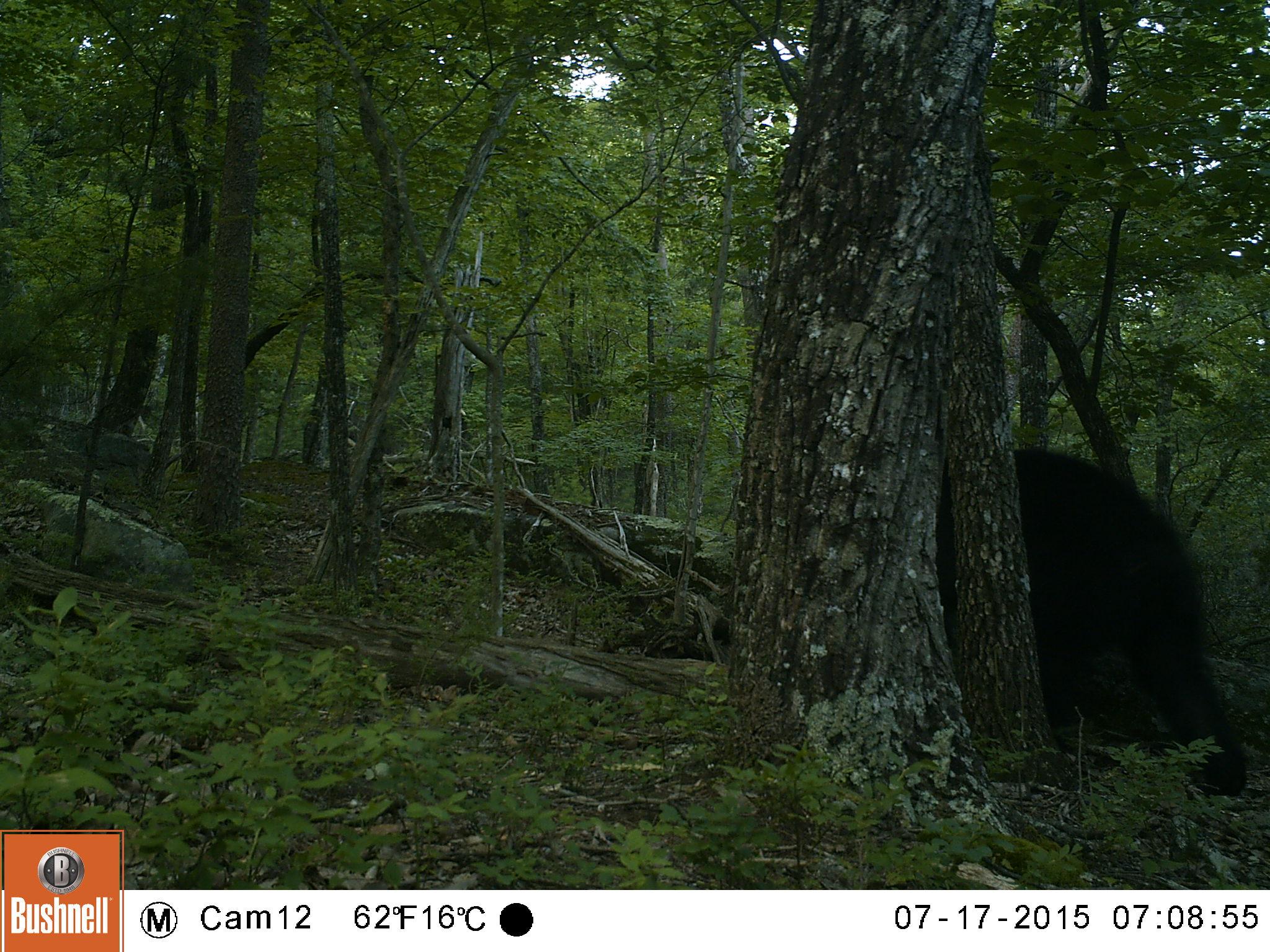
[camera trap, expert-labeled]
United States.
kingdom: Animalia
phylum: Chordata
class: Mammalia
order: Carnivora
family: Ursidae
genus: Ursus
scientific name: Ursus americanus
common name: american black bear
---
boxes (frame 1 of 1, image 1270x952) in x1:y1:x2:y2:
American Black Bear: 1009:438:1232:759